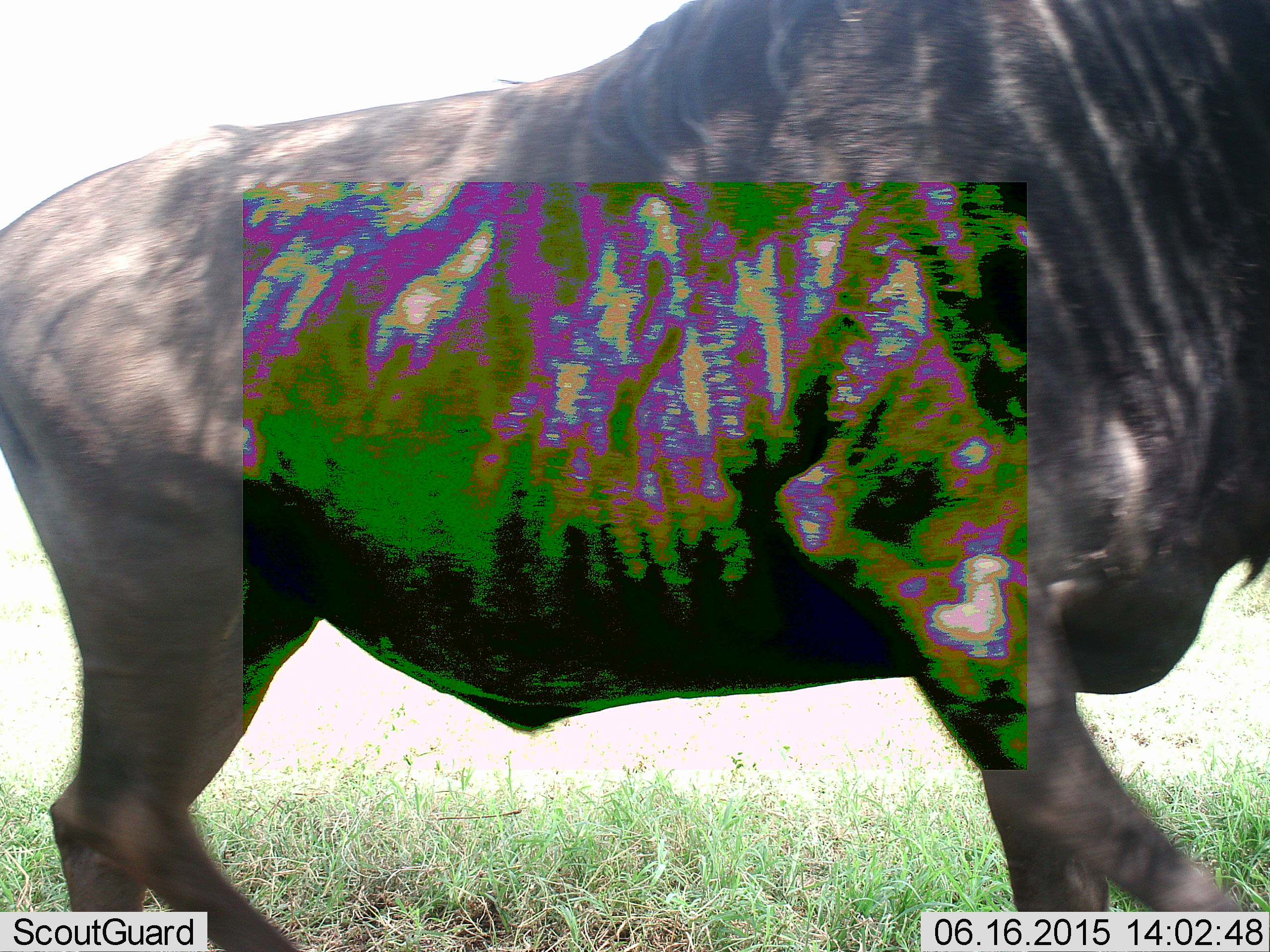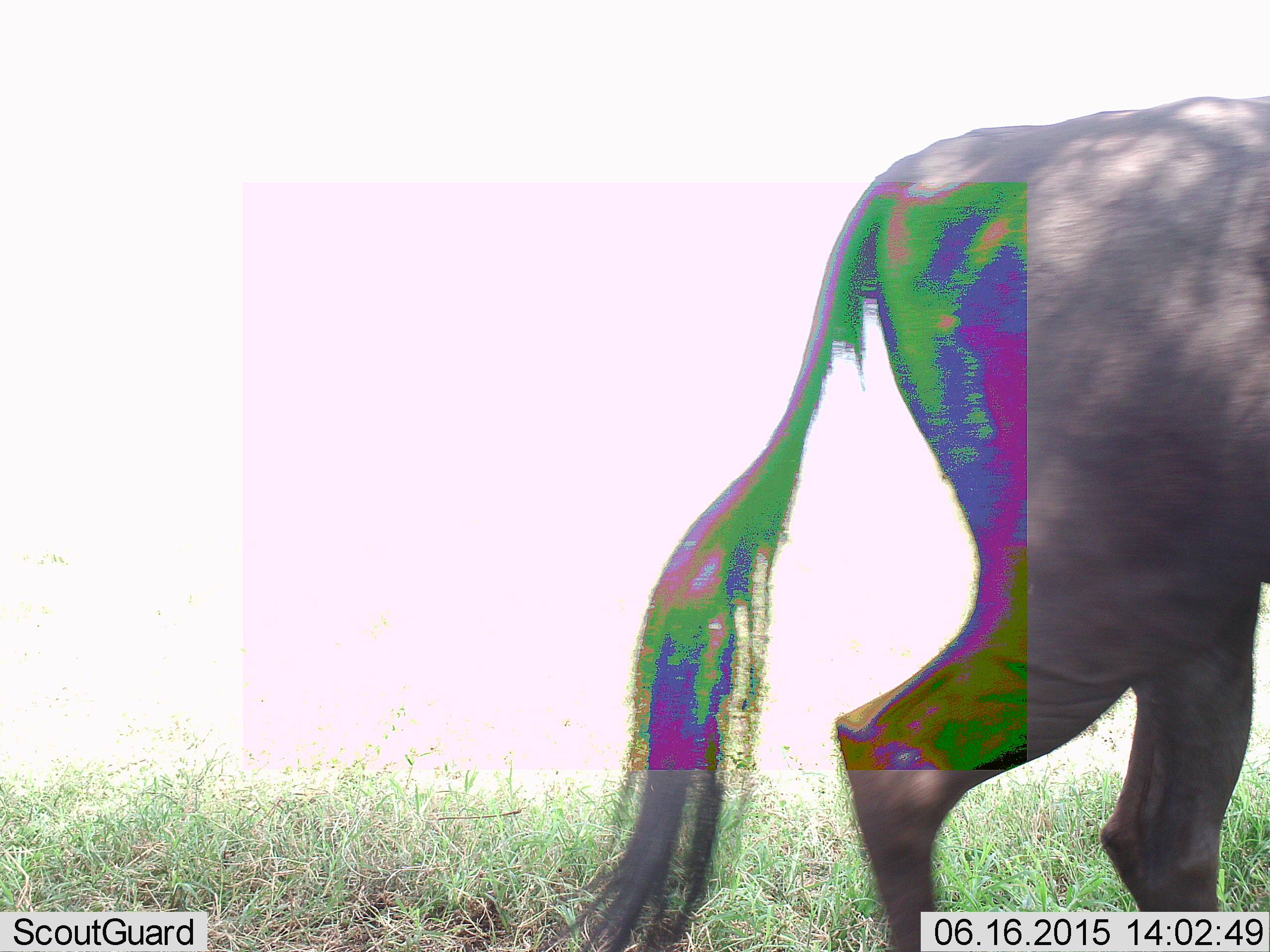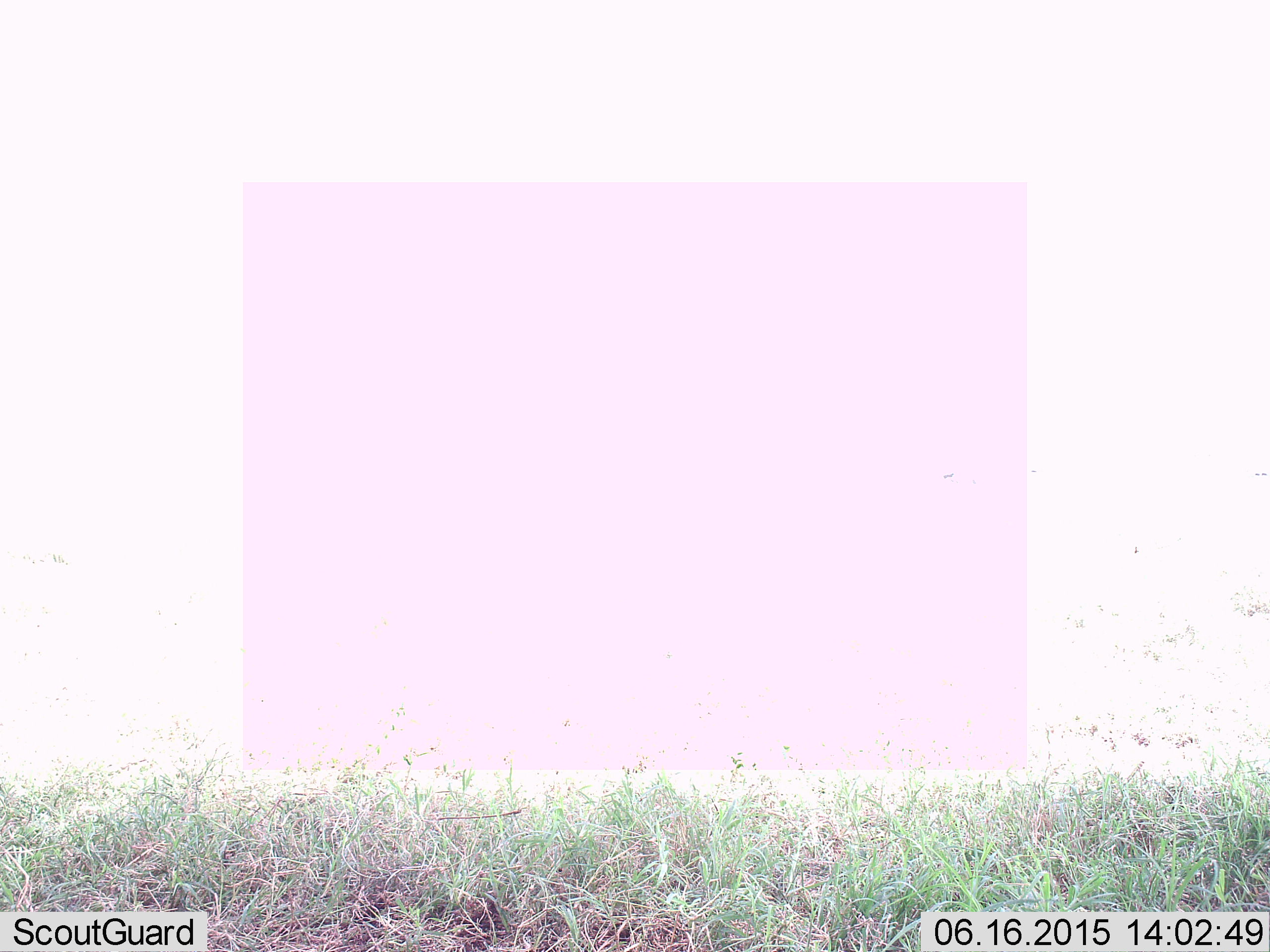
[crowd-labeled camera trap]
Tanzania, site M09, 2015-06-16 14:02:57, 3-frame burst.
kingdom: Animalia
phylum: Chordata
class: Mammalia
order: Artiodactyla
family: Bovidae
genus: Connochaetes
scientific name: Connochaetes taurinus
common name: blue wildebeest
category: wildebeest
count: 1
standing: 0%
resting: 0%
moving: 100%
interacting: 0%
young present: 0%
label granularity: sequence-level